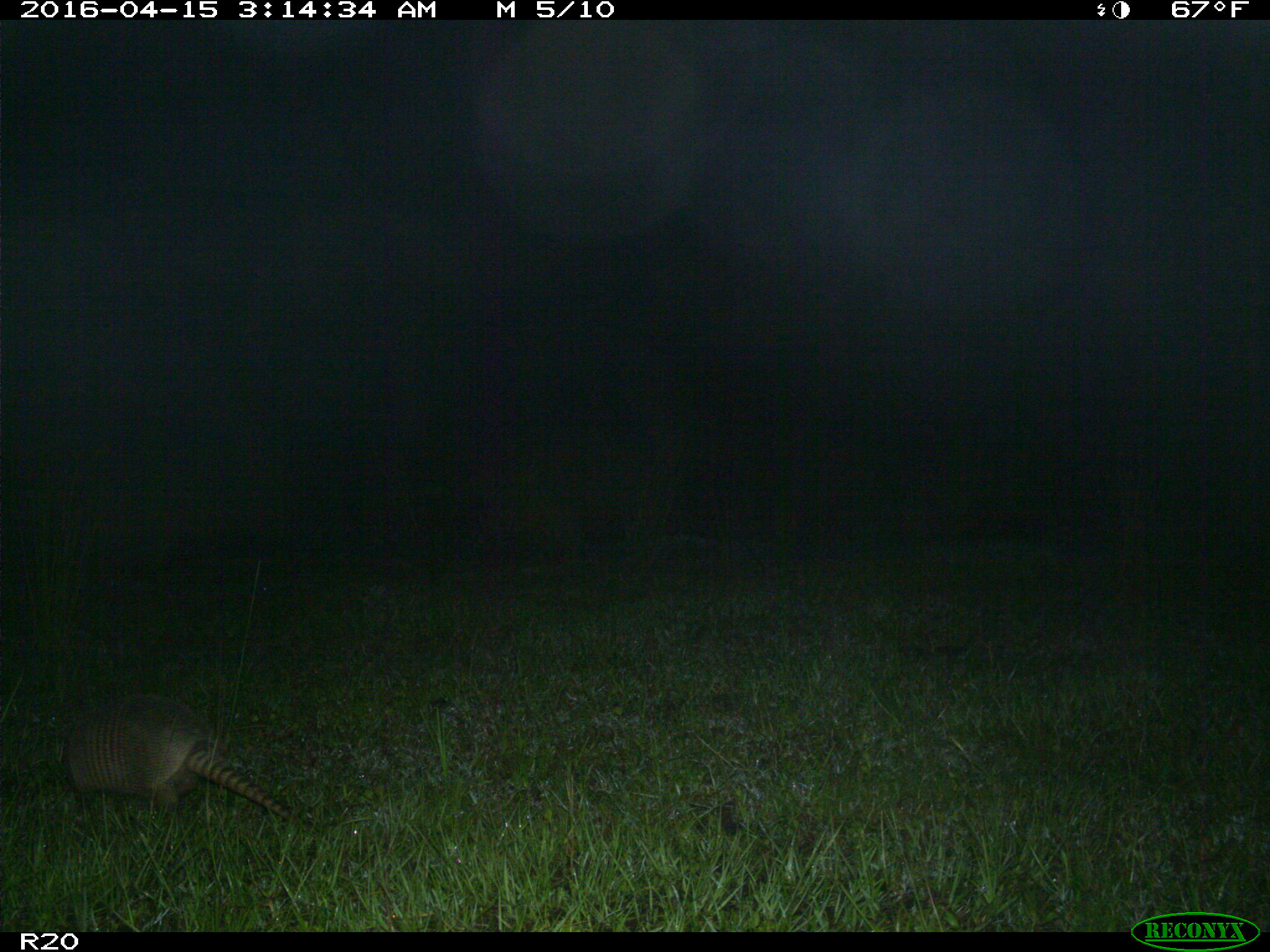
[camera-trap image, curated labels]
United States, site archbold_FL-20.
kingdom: Animalia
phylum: Chordata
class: Mammalia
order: Cingulata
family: Dasypodidae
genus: Dasypus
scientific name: Dasypus novemcinctus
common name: nine-banded armadillo